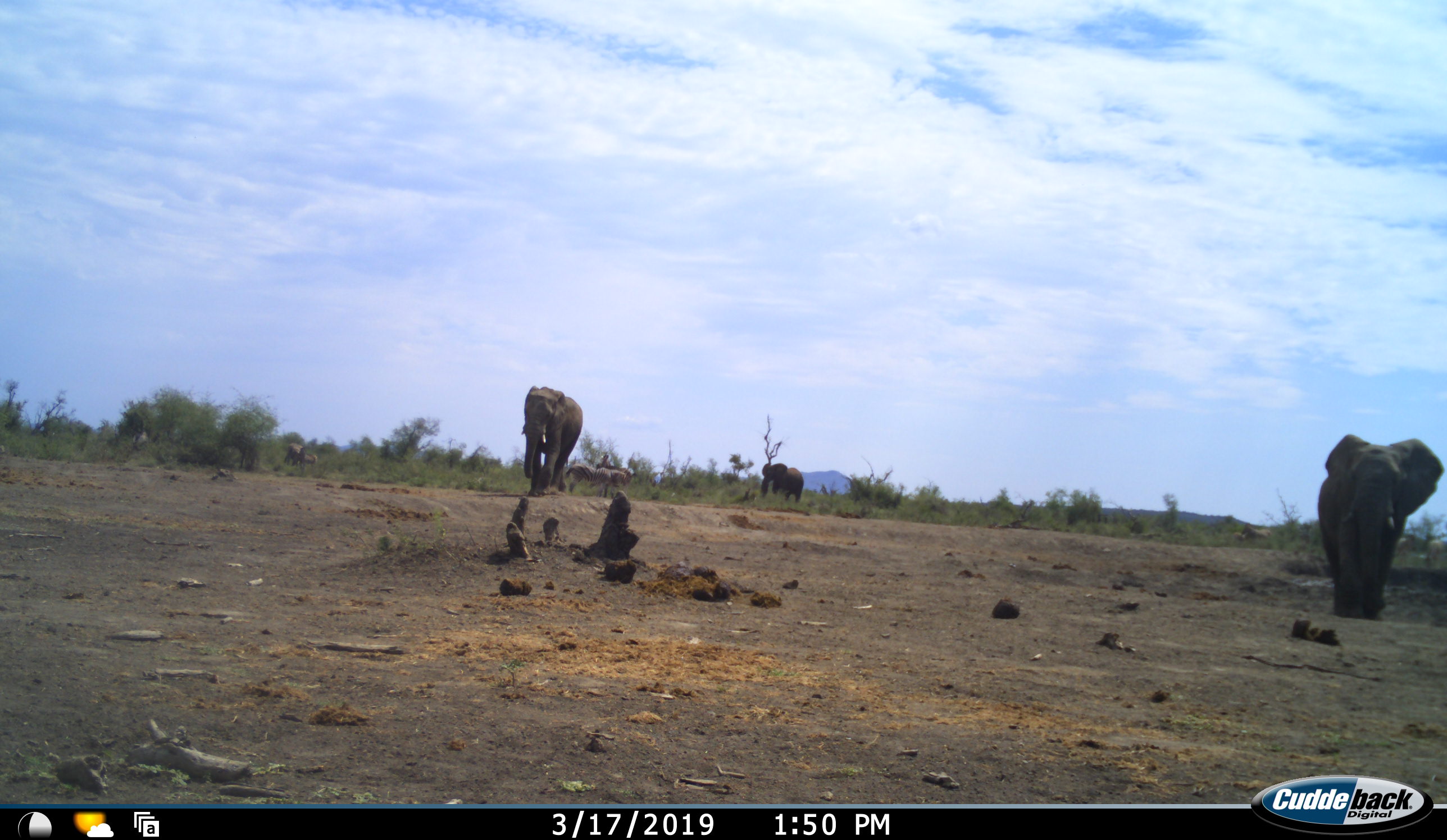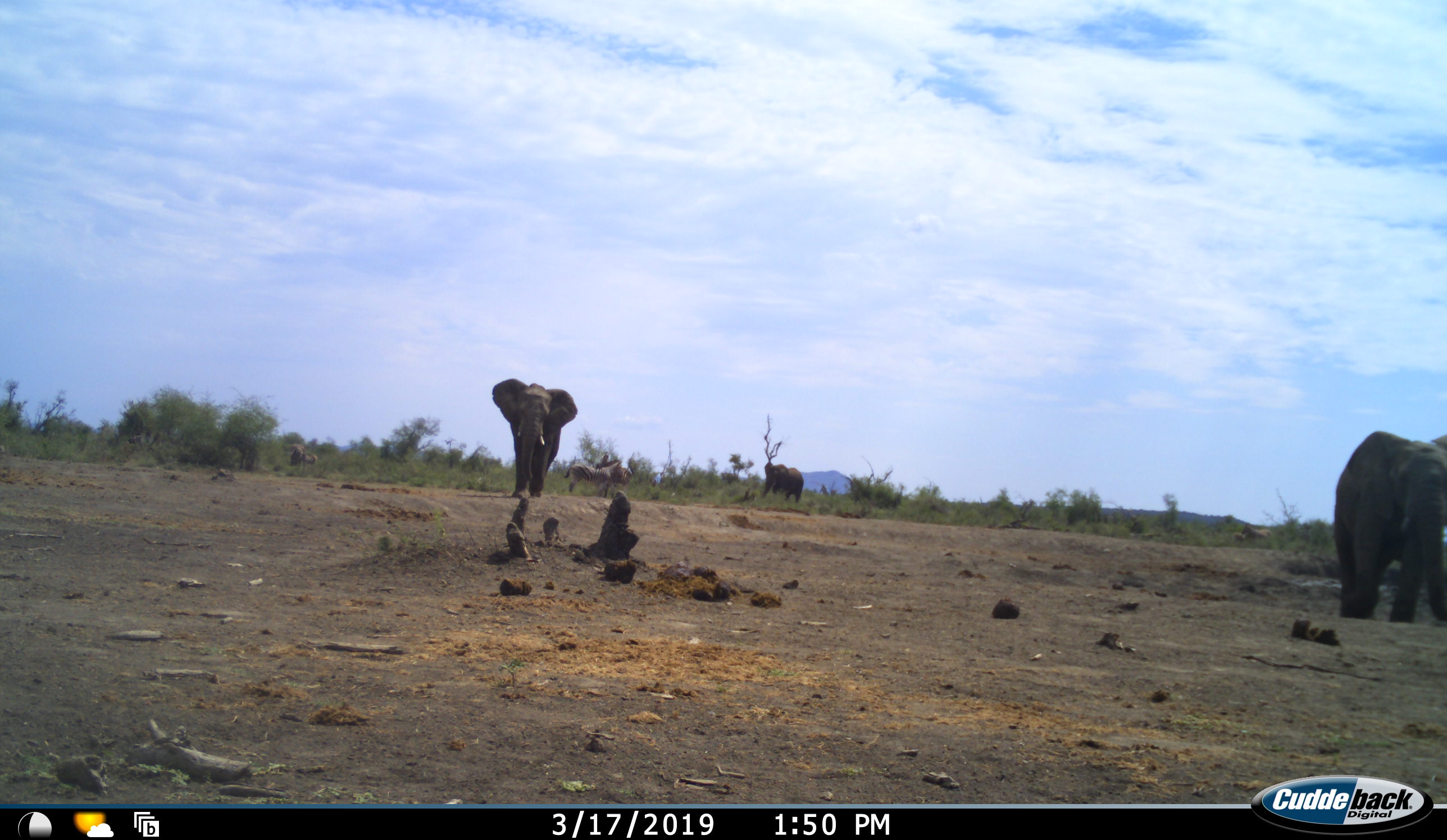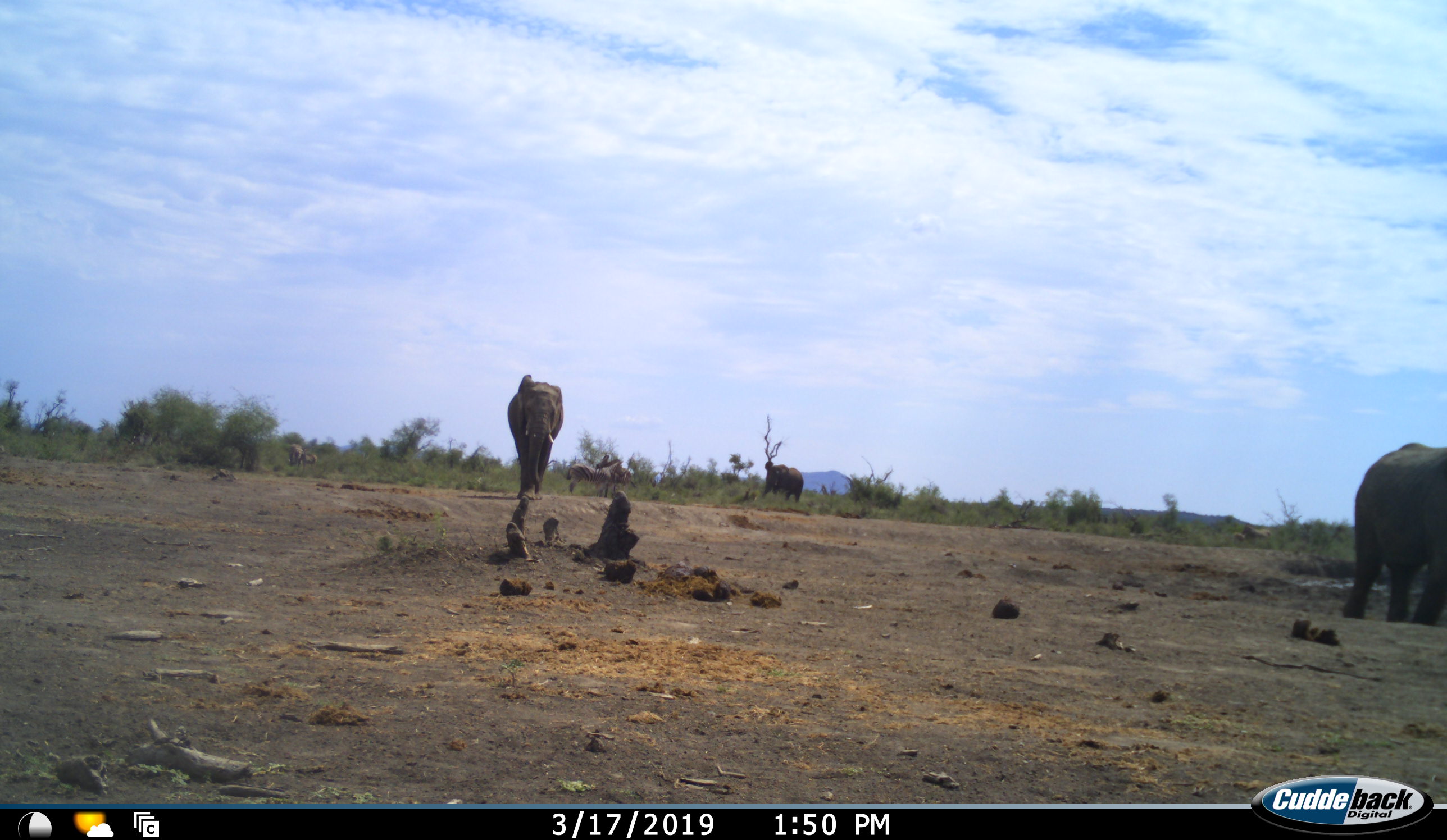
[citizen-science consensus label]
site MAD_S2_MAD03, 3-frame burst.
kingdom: Animalia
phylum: Chordata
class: Mammalia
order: Proboscidea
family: Elephantidae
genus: Loxodonta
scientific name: Loxodonta africana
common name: african bush elephant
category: elephant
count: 3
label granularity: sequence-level